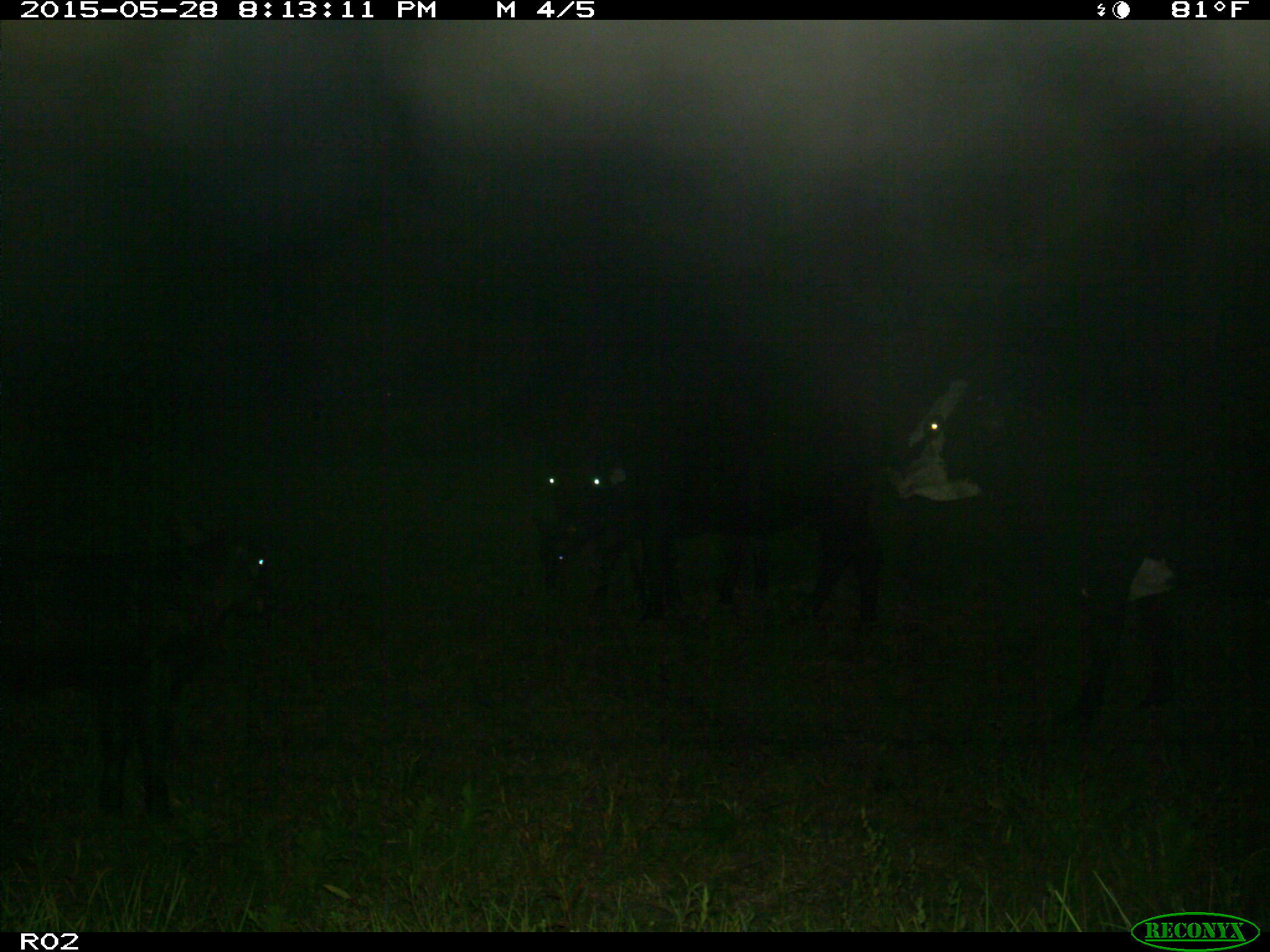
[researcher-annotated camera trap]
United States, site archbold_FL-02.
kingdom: Animalia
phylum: Chordata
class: Mammalia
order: Artiodactyla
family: Bovidae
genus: Bos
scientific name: Bos taurus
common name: domestic cow